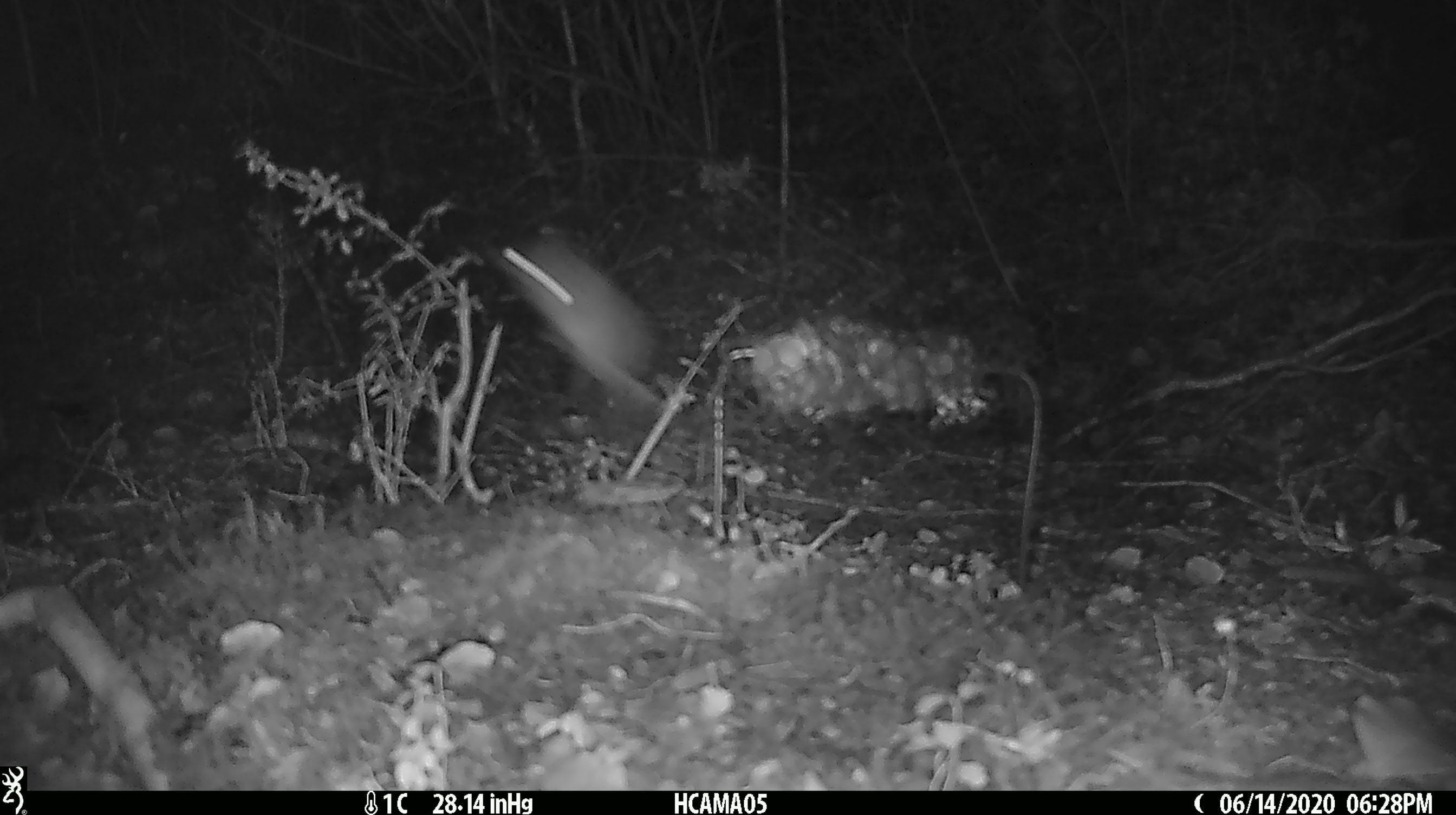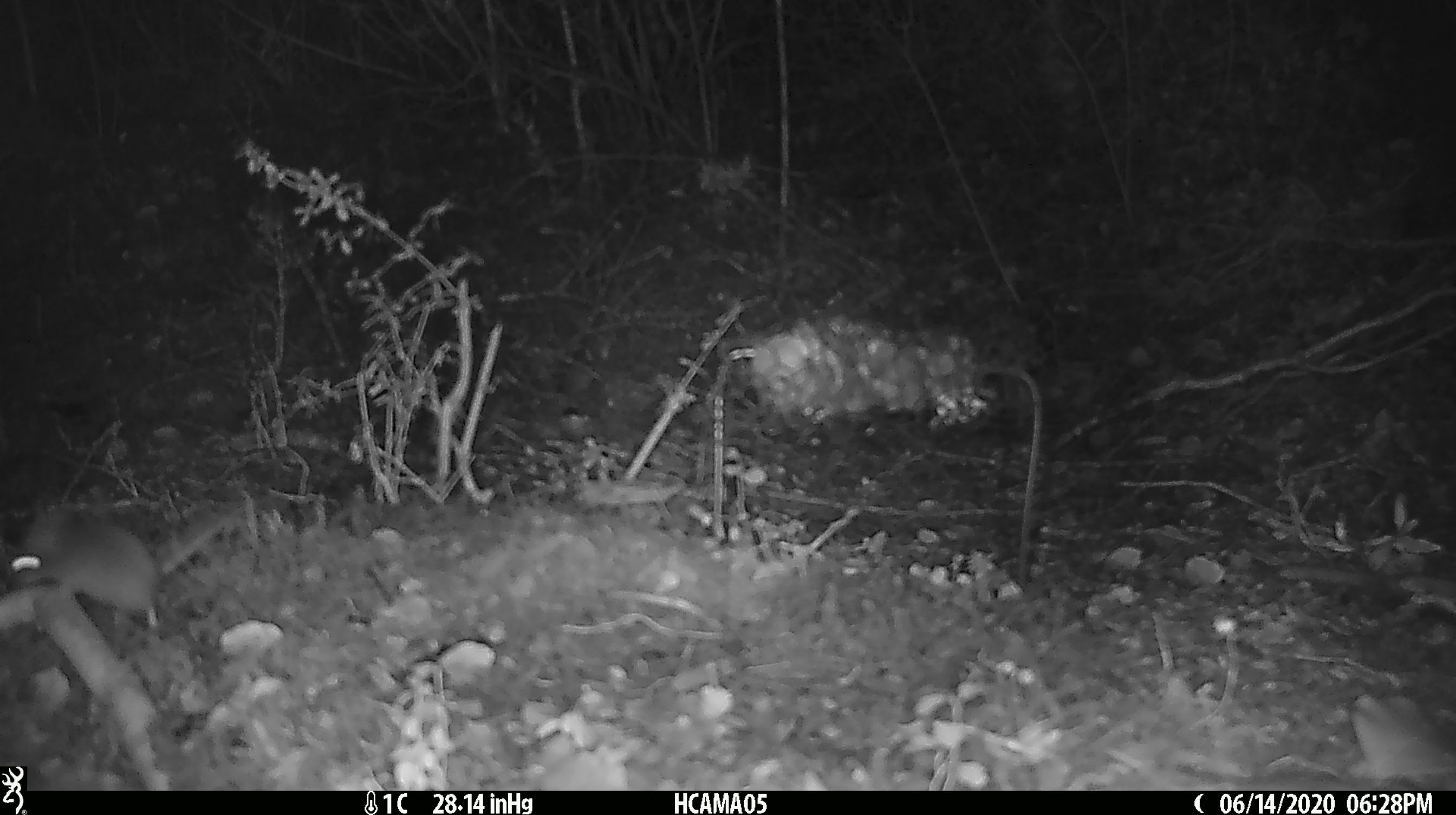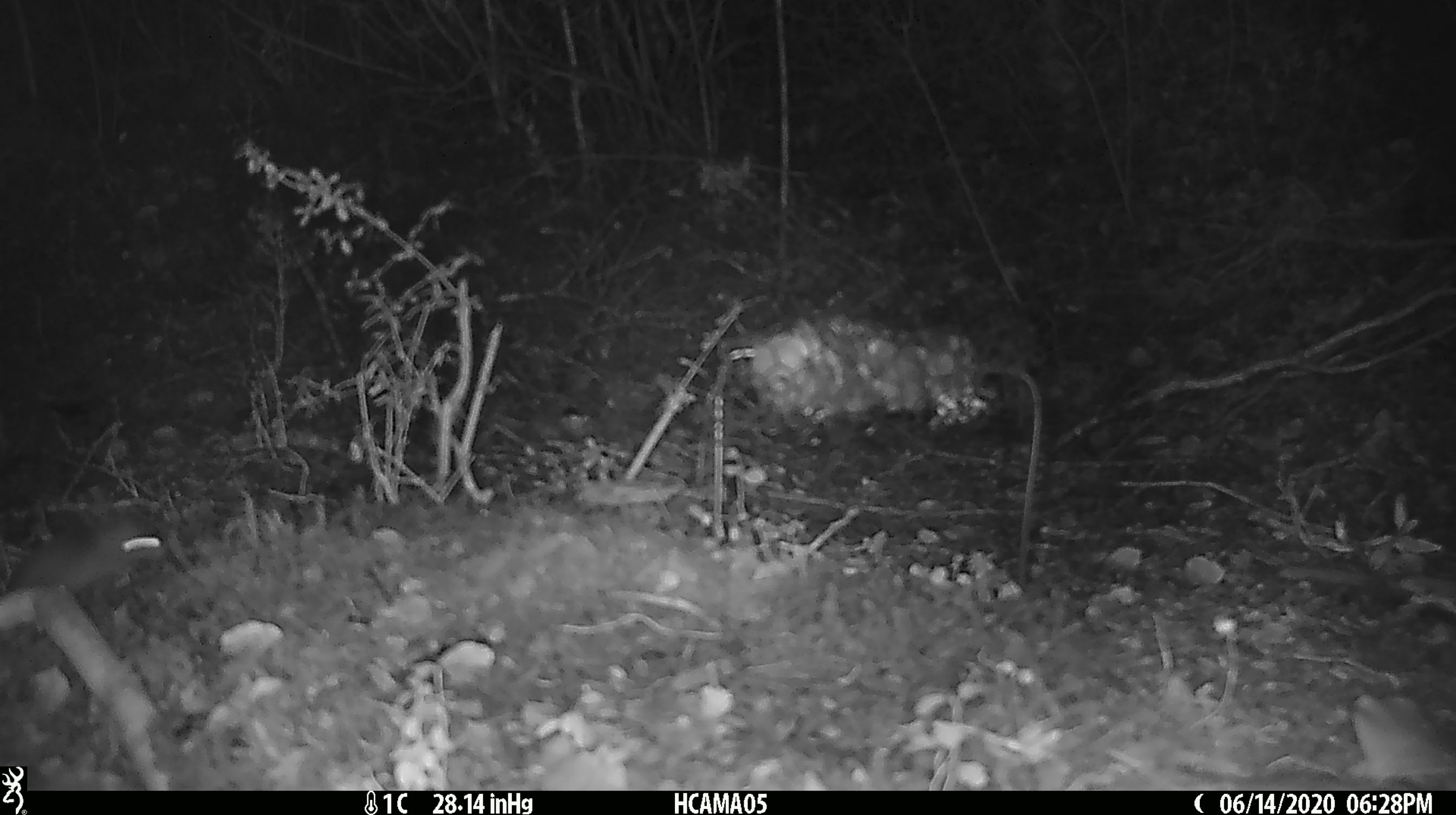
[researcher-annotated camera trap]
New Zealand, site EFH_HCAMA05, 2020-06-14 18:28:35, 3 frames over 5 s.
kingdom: Animalia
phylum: Chordata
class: Mammalia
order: Rodentia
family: Muridae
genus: Mus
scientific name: Mus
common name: mouse